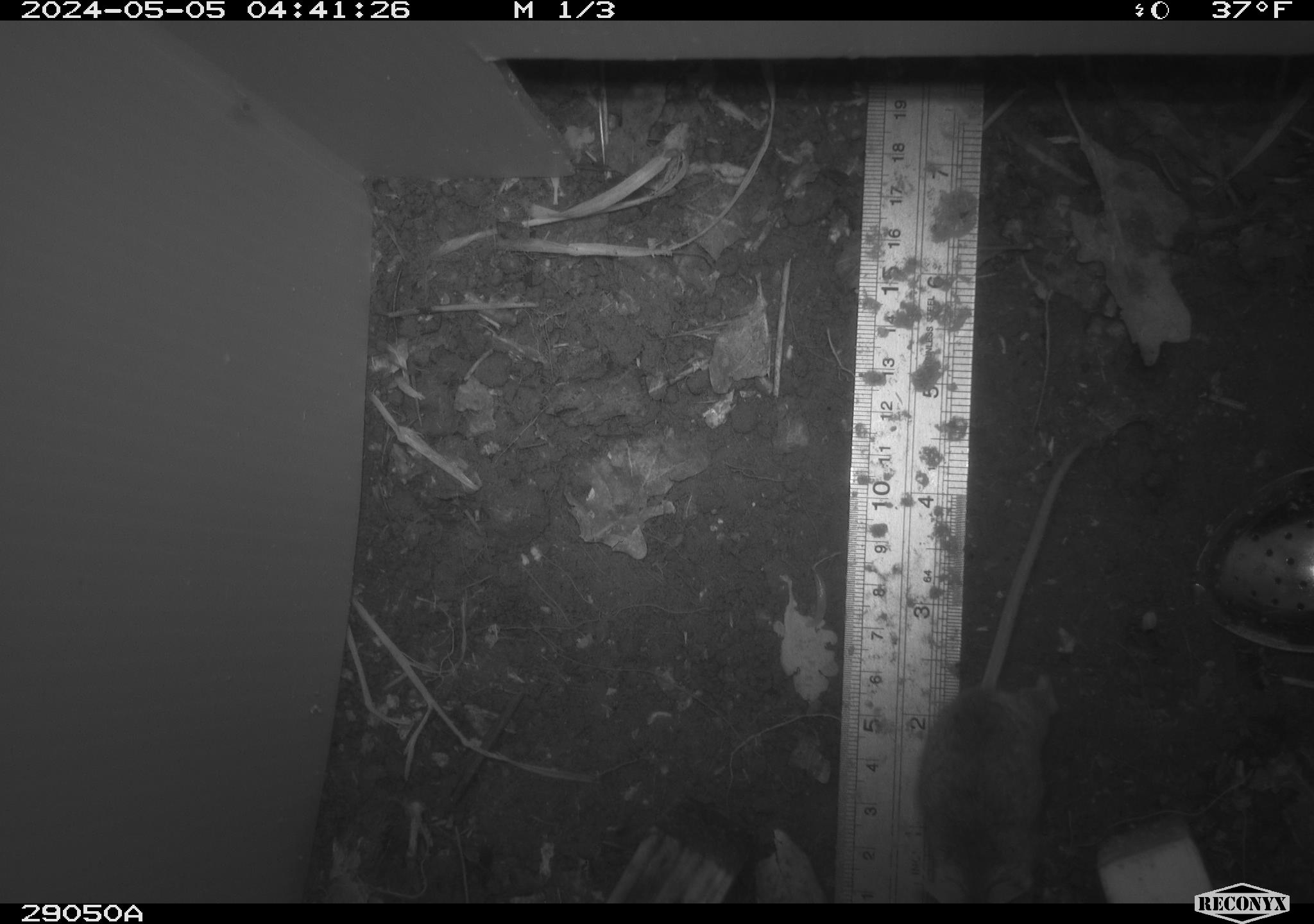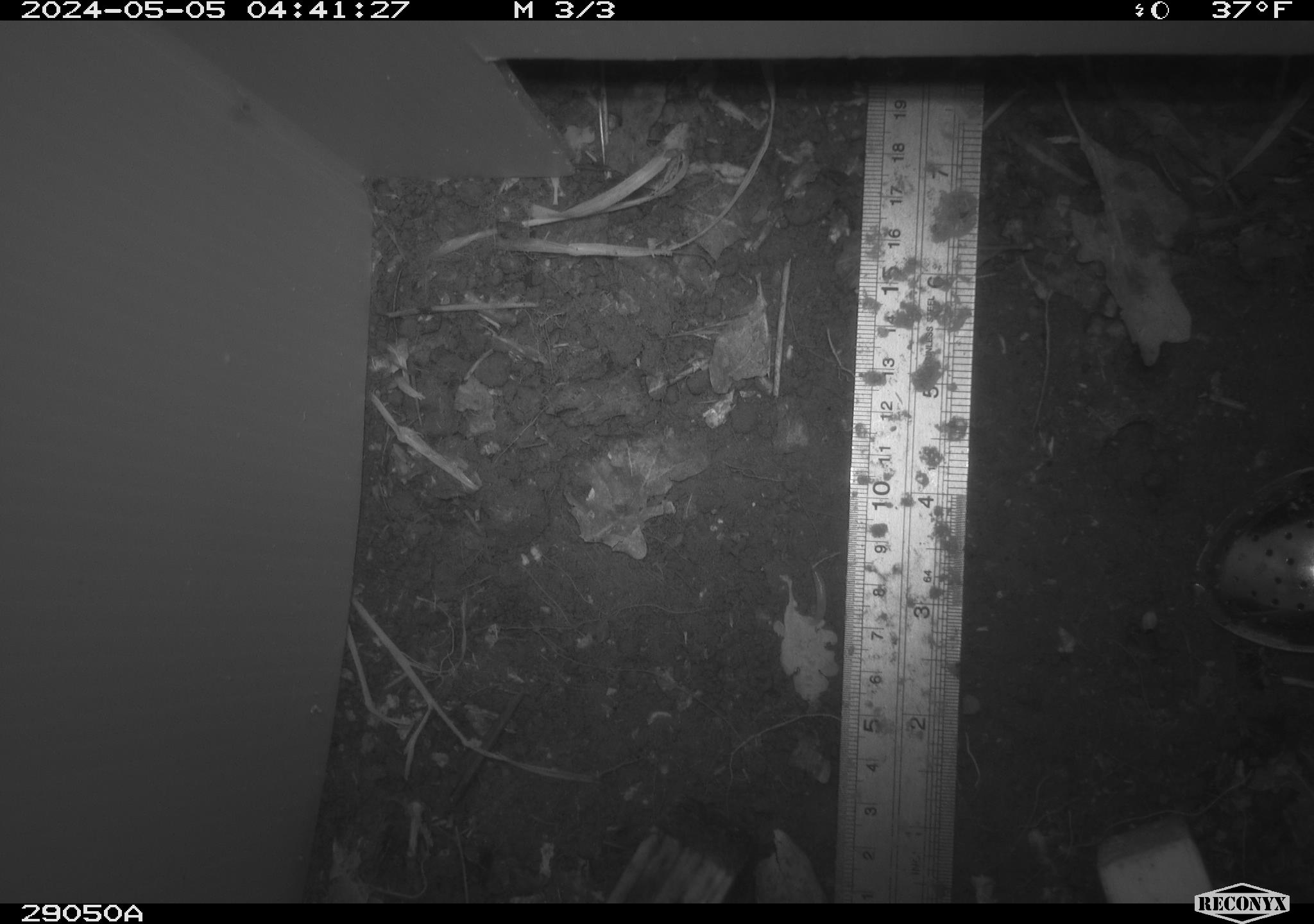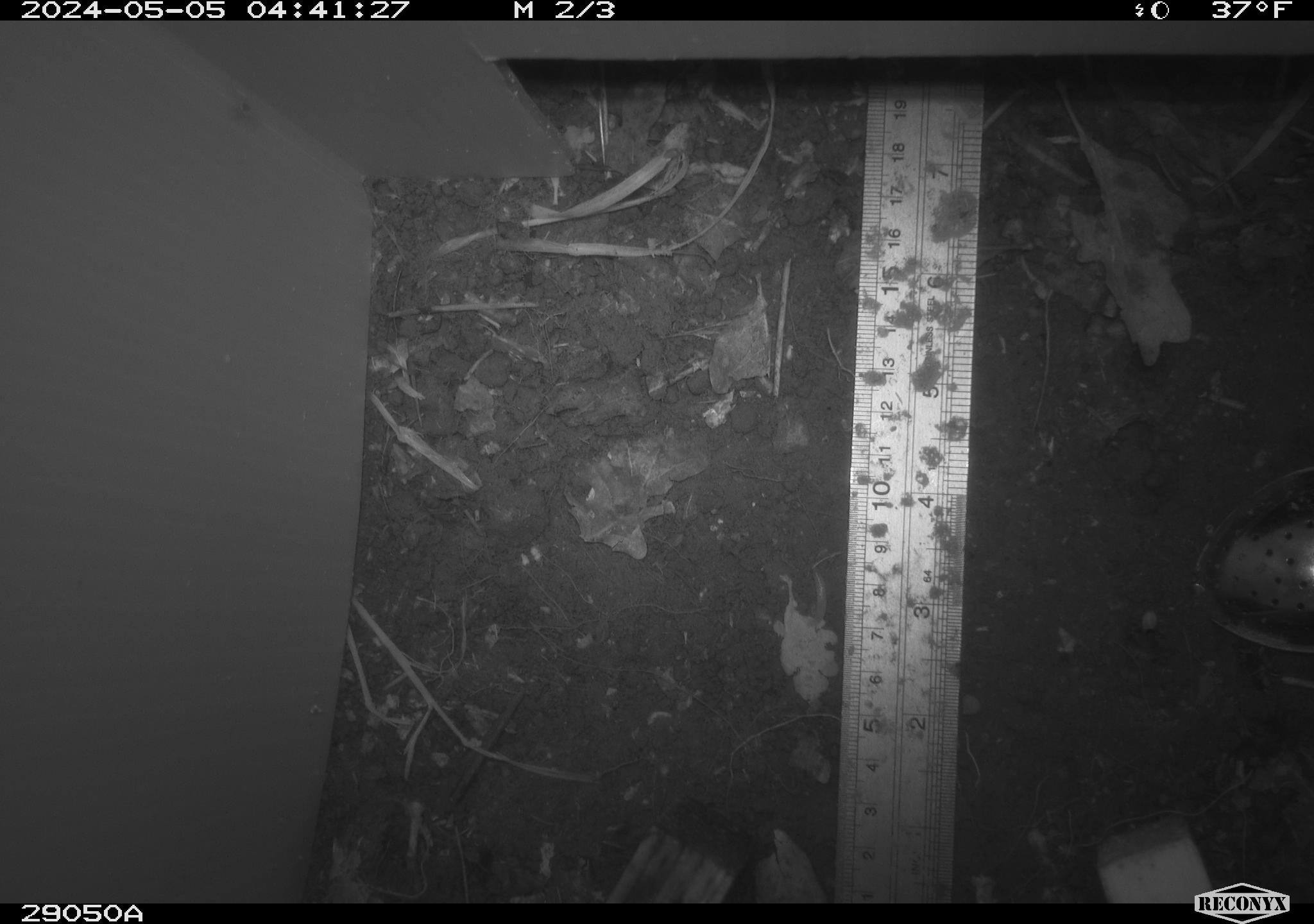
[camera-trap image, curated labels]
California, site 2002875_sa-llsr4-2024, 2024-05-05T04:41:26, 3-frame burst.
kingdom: Animalia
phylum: Chordata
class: Mammalia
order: Rodentia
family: Cricetidae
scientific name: Arvicolinae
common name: voles, lemmings, and muskrats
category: arvicolinae subfamily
Arvicolinae subfamily (voles, lemmings, and muskrats) (Arvicolinae).